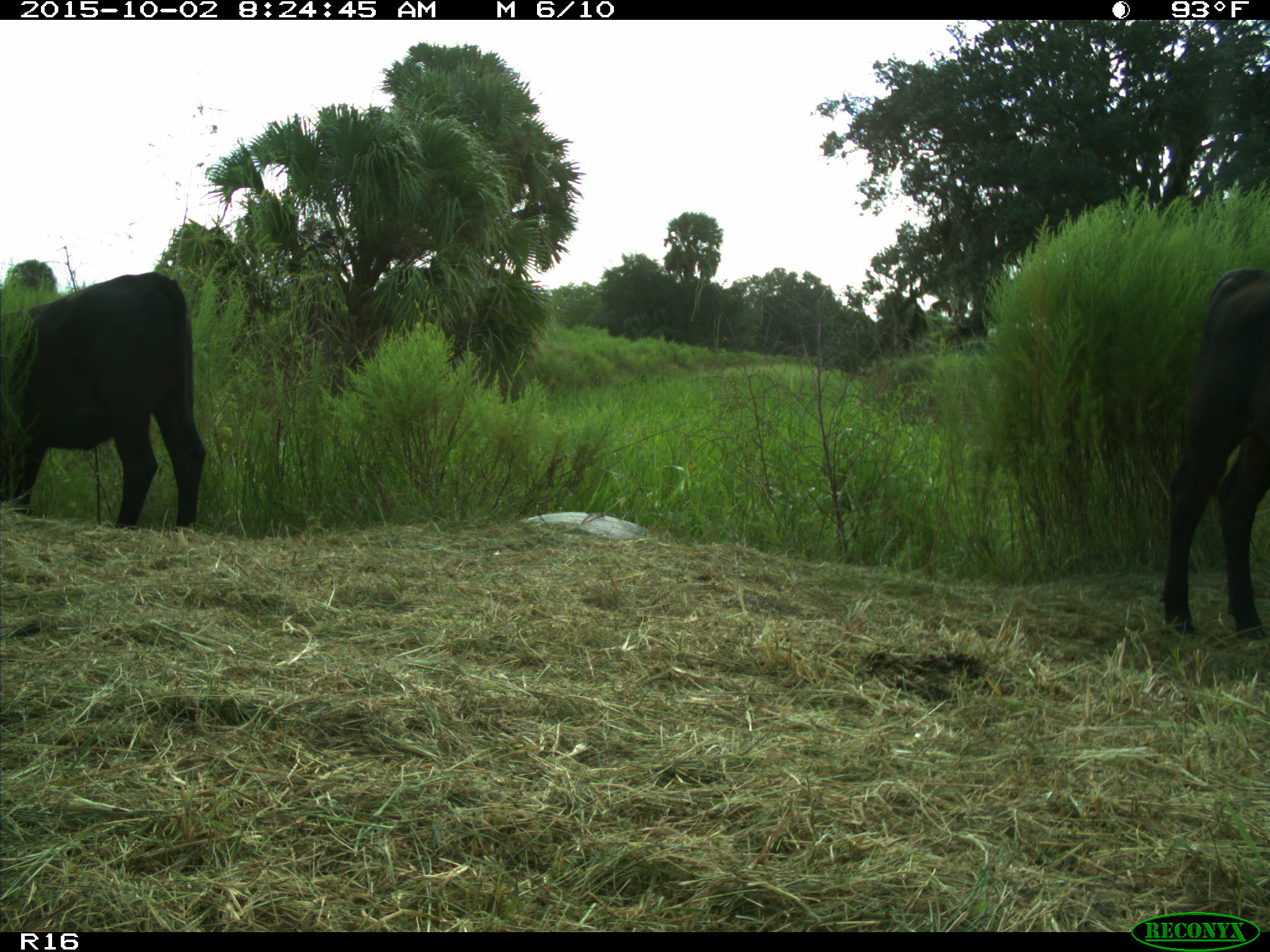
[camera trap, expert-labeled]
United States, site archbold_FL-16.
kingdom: Animalia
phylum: Chordata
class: Mammalia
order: Artiodactyla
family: Bovidae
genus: Bos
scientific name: Bos taurus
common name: domestic cow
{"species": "Bos taurus (domestic cow)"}